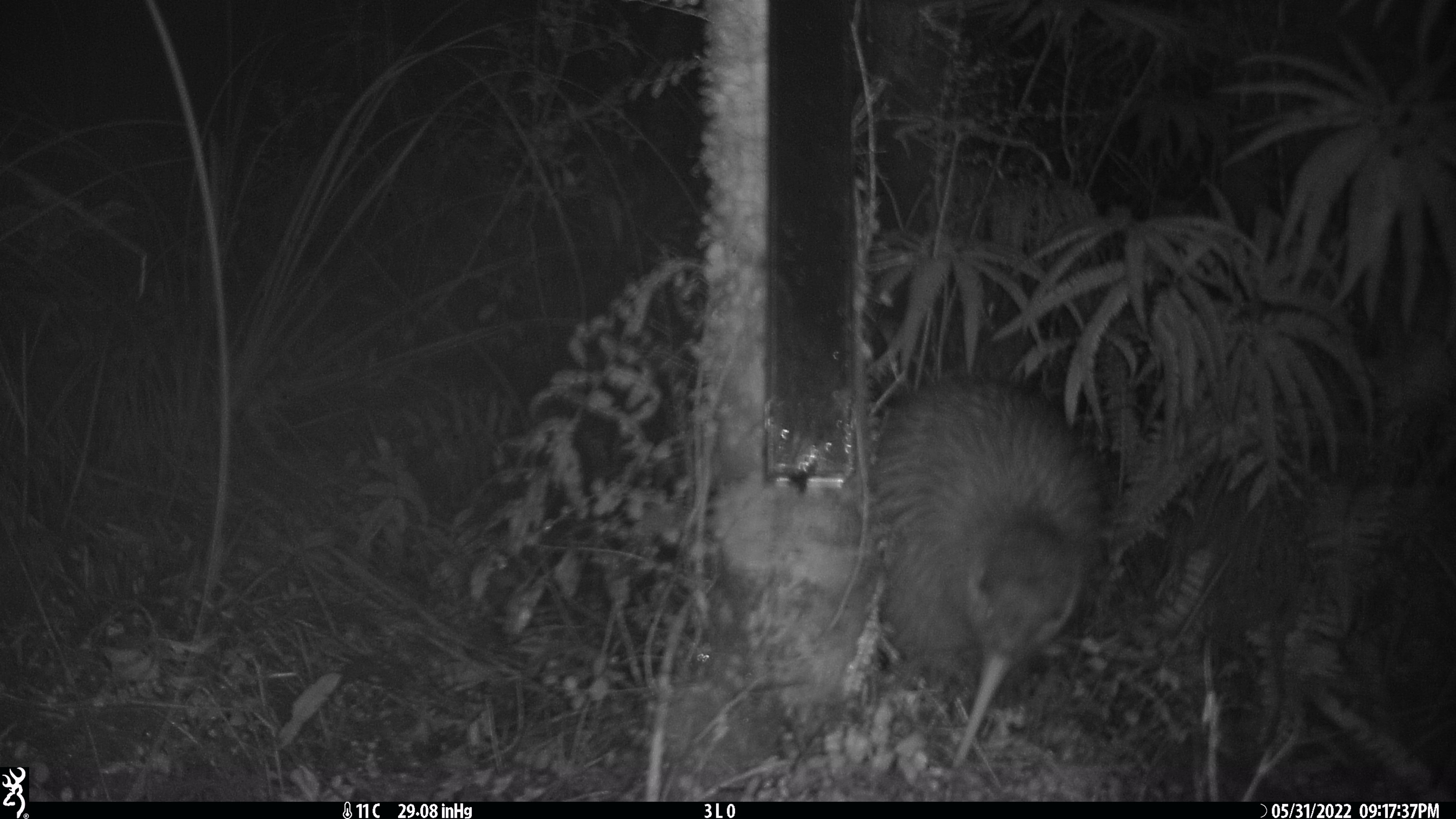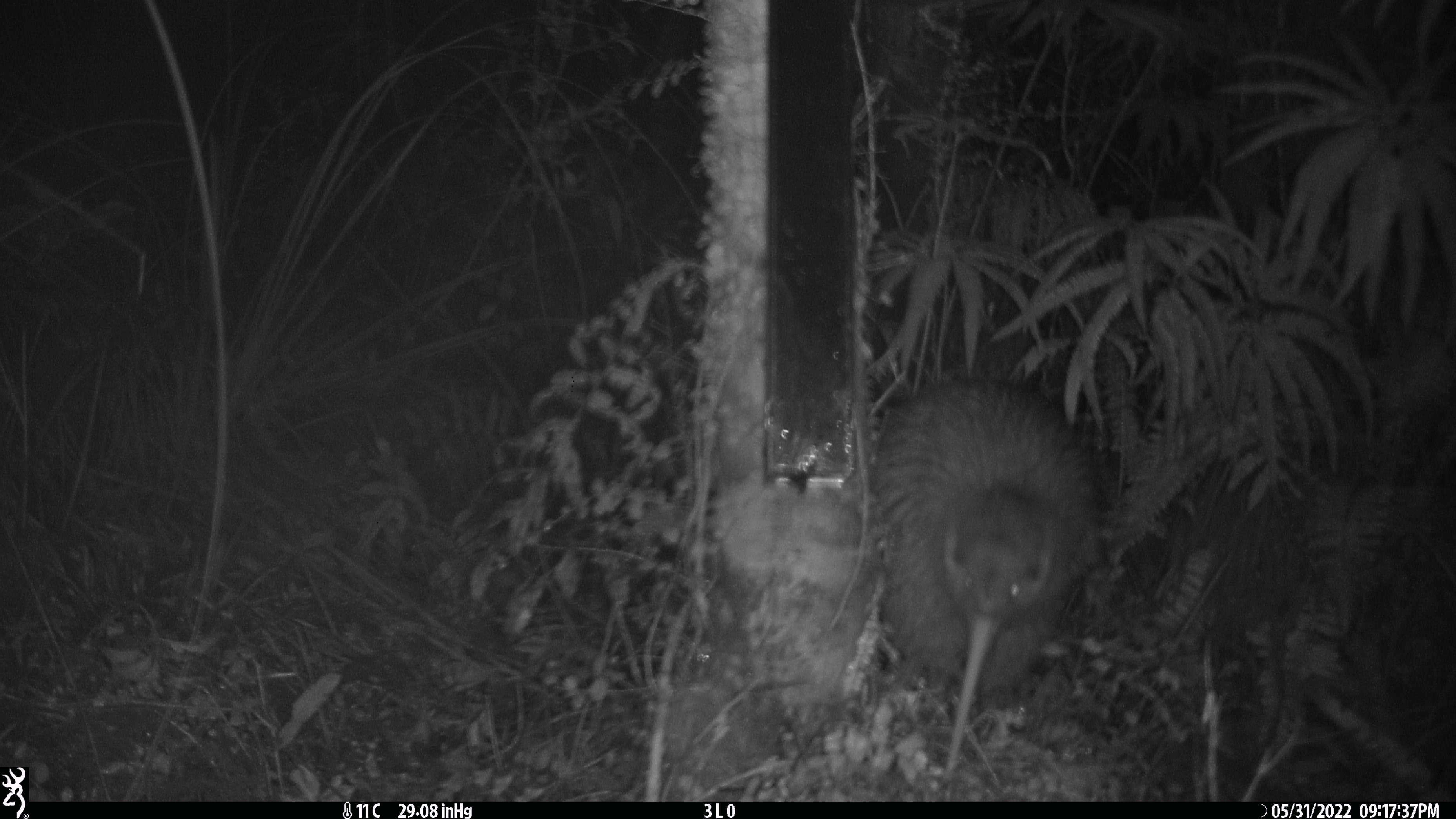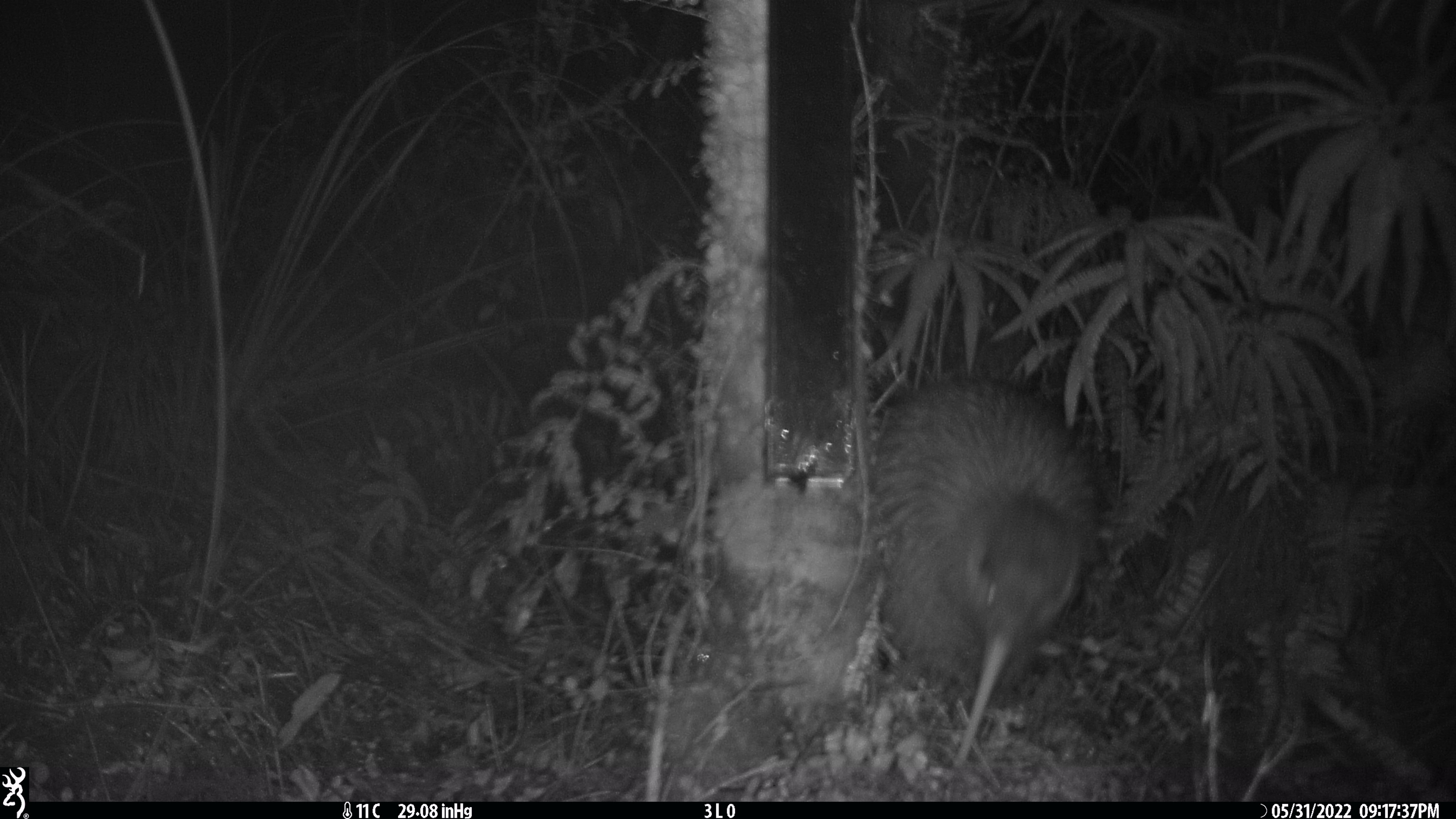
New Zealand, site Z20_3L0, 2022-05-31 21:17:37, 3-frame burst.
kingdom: Animalia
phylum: Chordata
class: Aves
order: Apterygiformes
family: Apterygidae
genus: Apteryx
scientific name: Apteryx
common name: kiwi